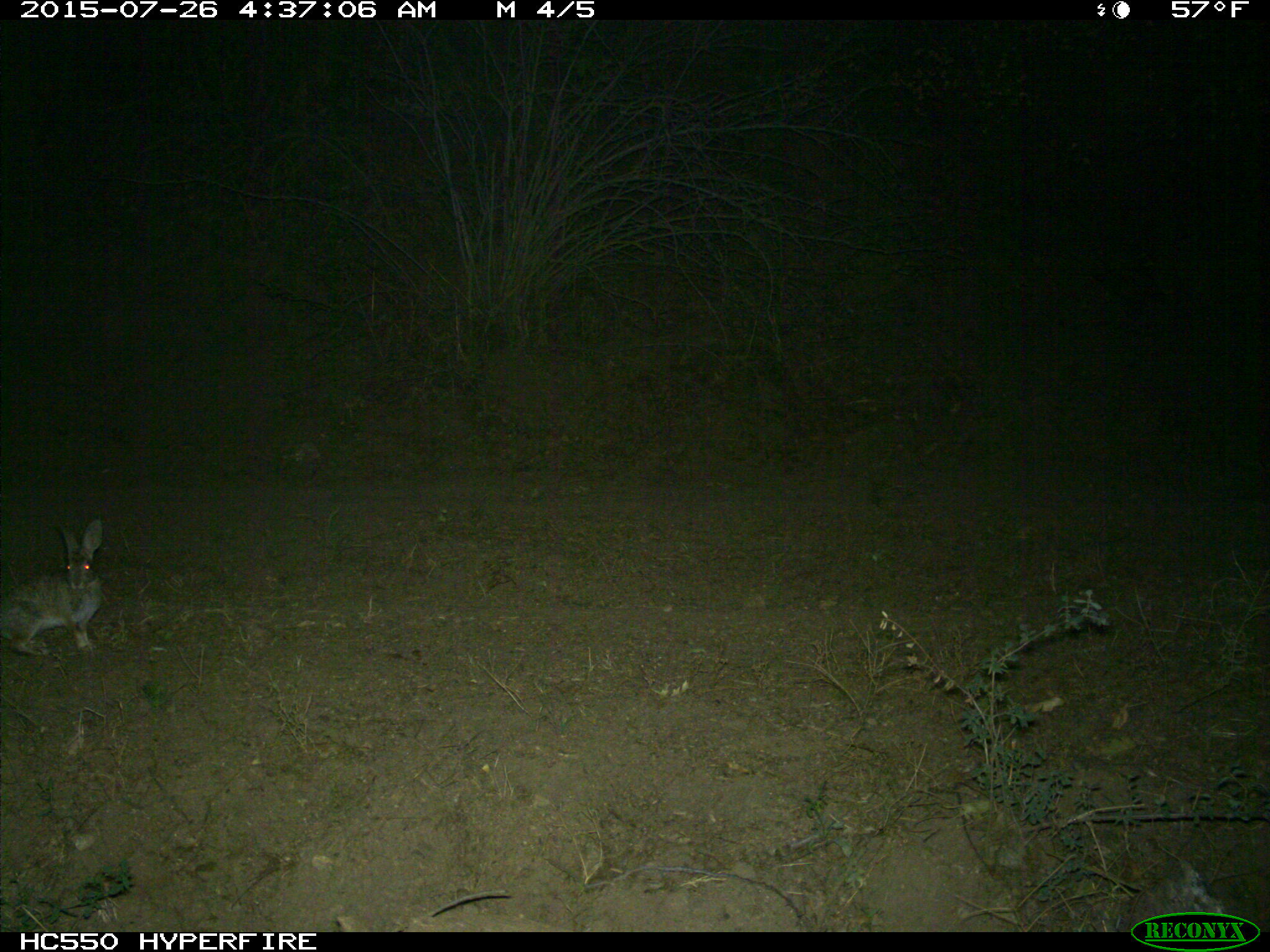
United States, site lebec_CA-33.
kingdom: Animalia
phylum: Chordata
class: Mammalia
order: Lagomorpha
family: Leporidae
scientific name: Leporidae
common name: rabbits and hares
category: unidentified rabbit